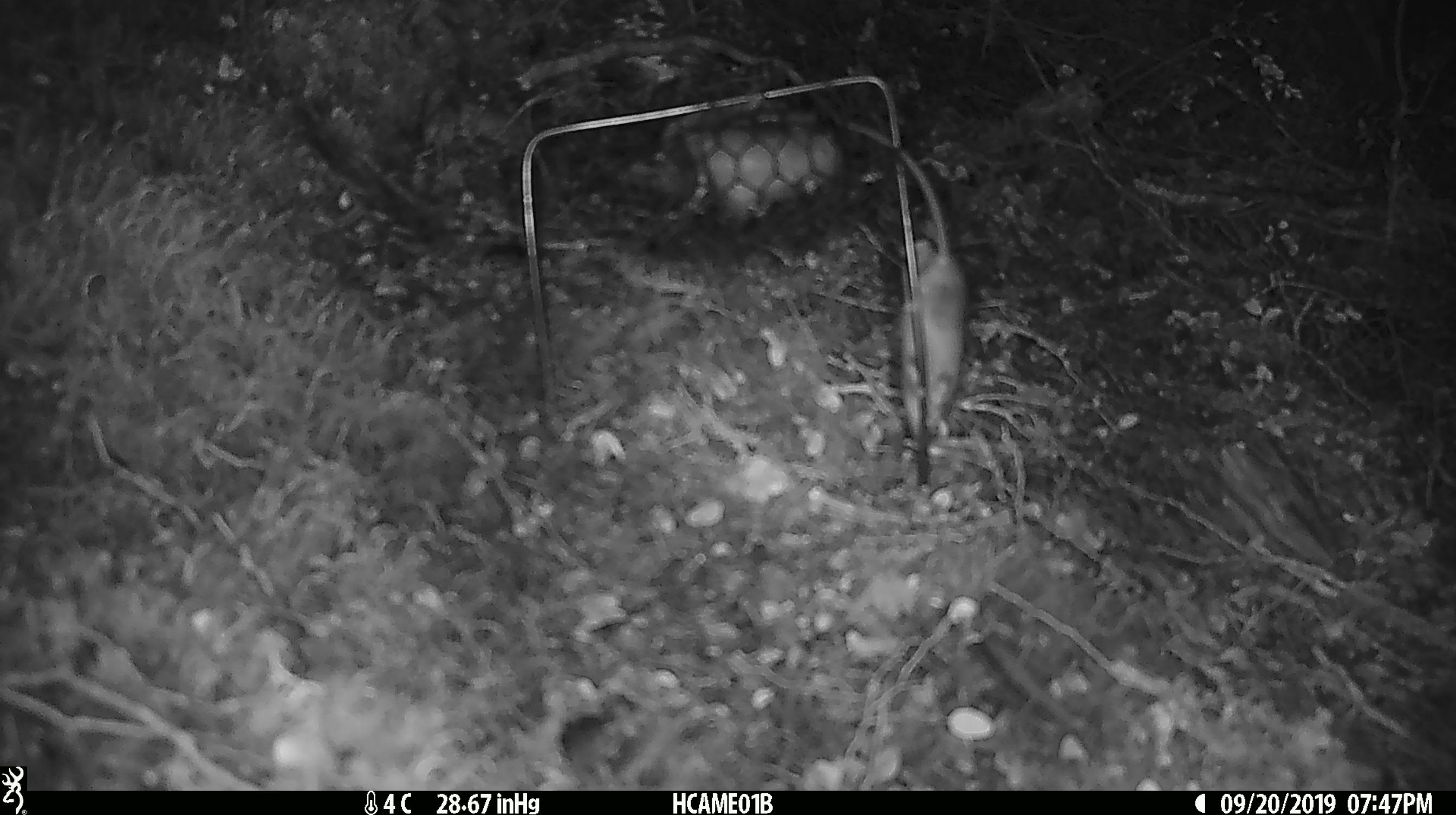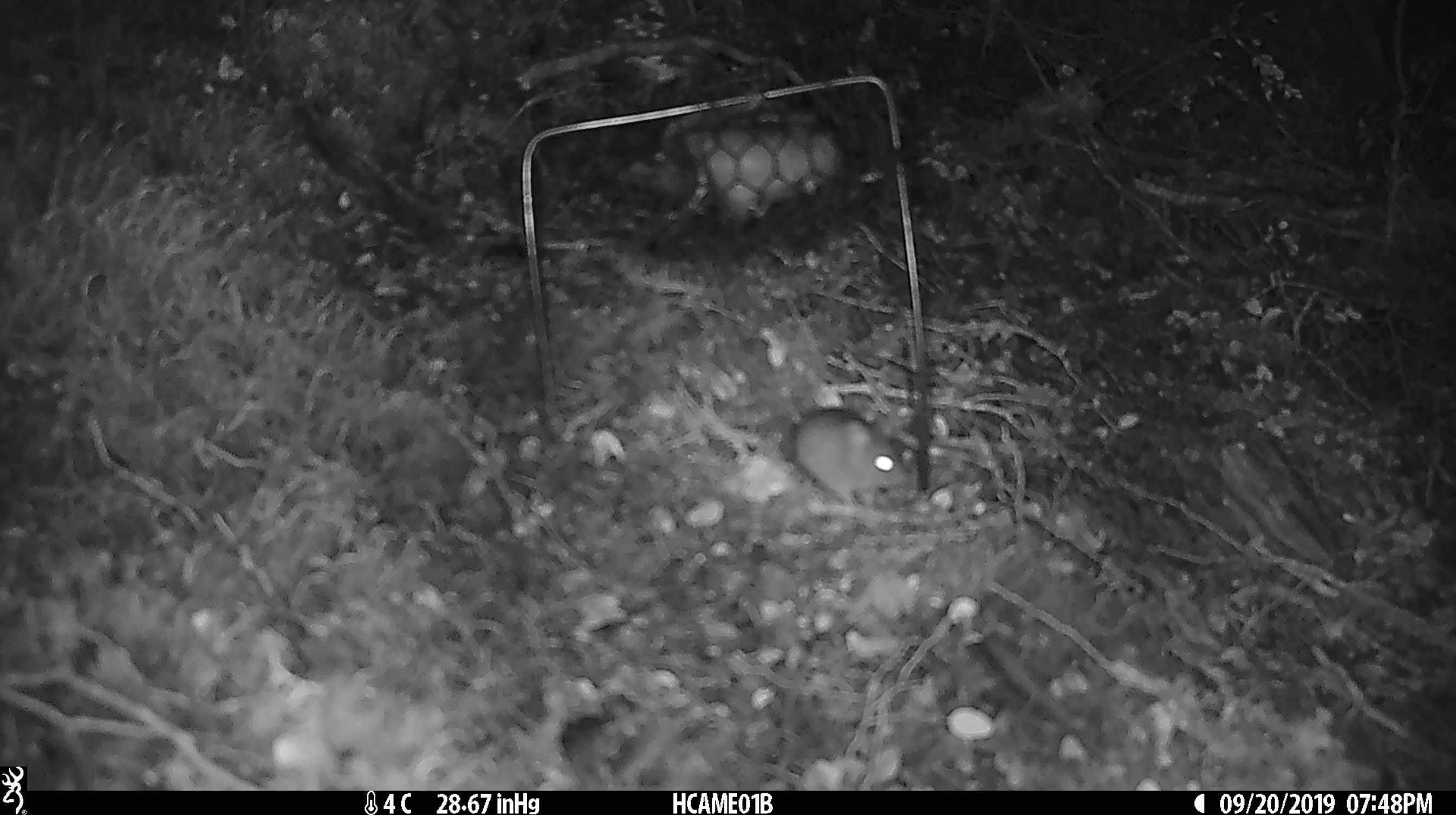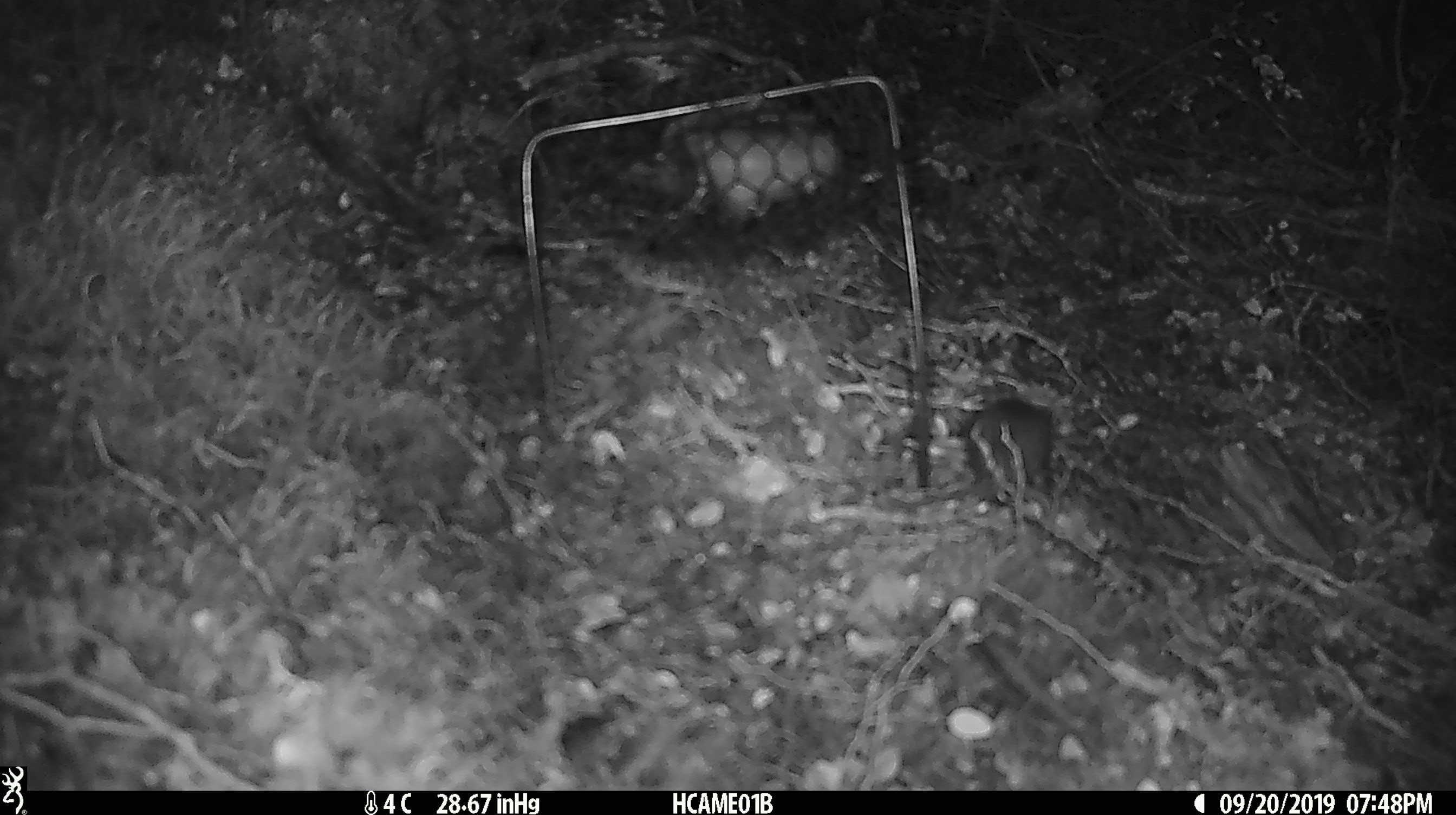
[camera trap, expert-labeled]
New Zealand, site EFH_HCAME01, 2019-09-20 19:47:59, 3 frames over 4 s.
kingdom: Animalia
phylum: Chordata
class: Mammalia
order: Rodentia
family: Muridae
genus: Mus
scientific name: Mus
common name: mouse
Mouse (Mus).